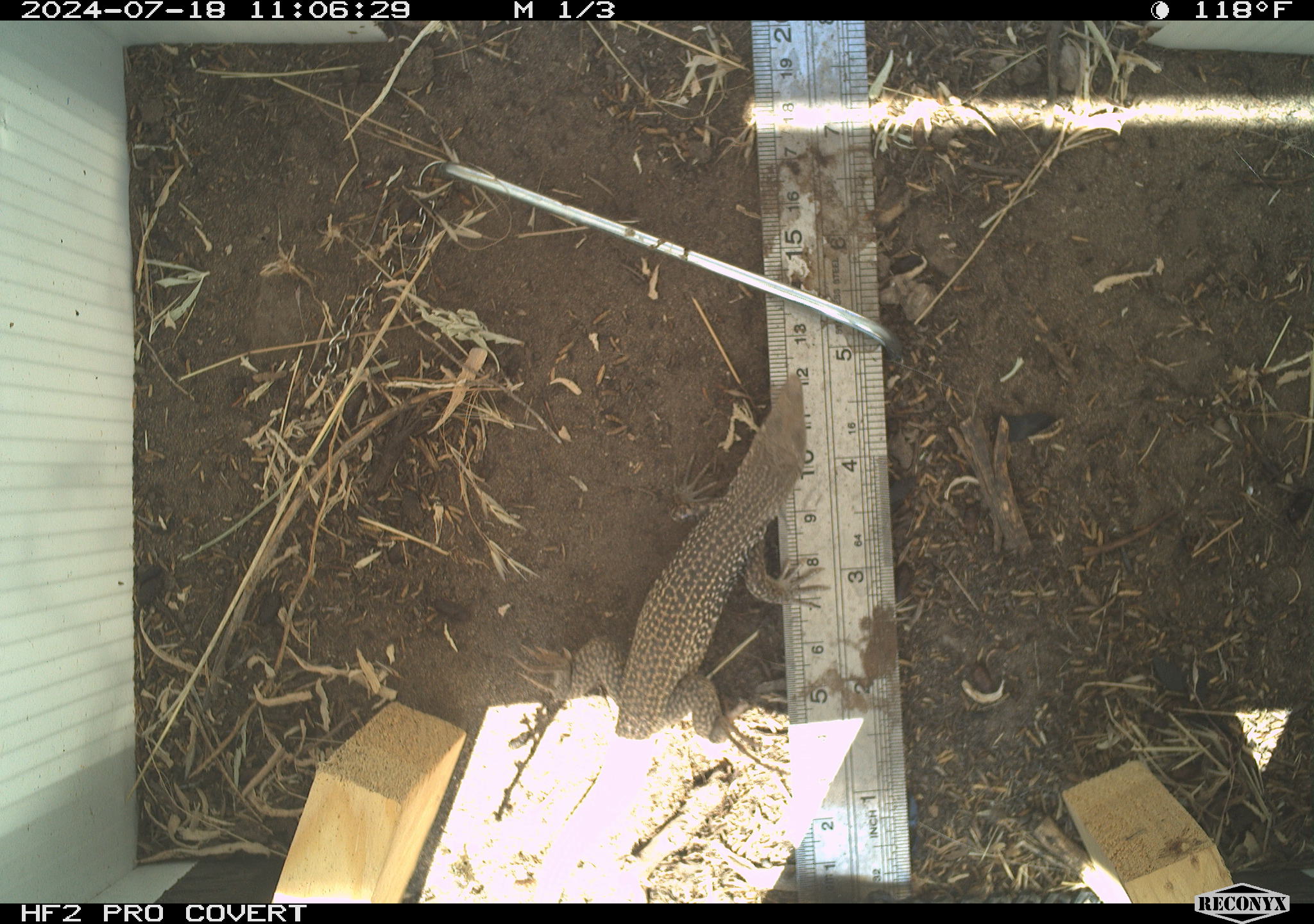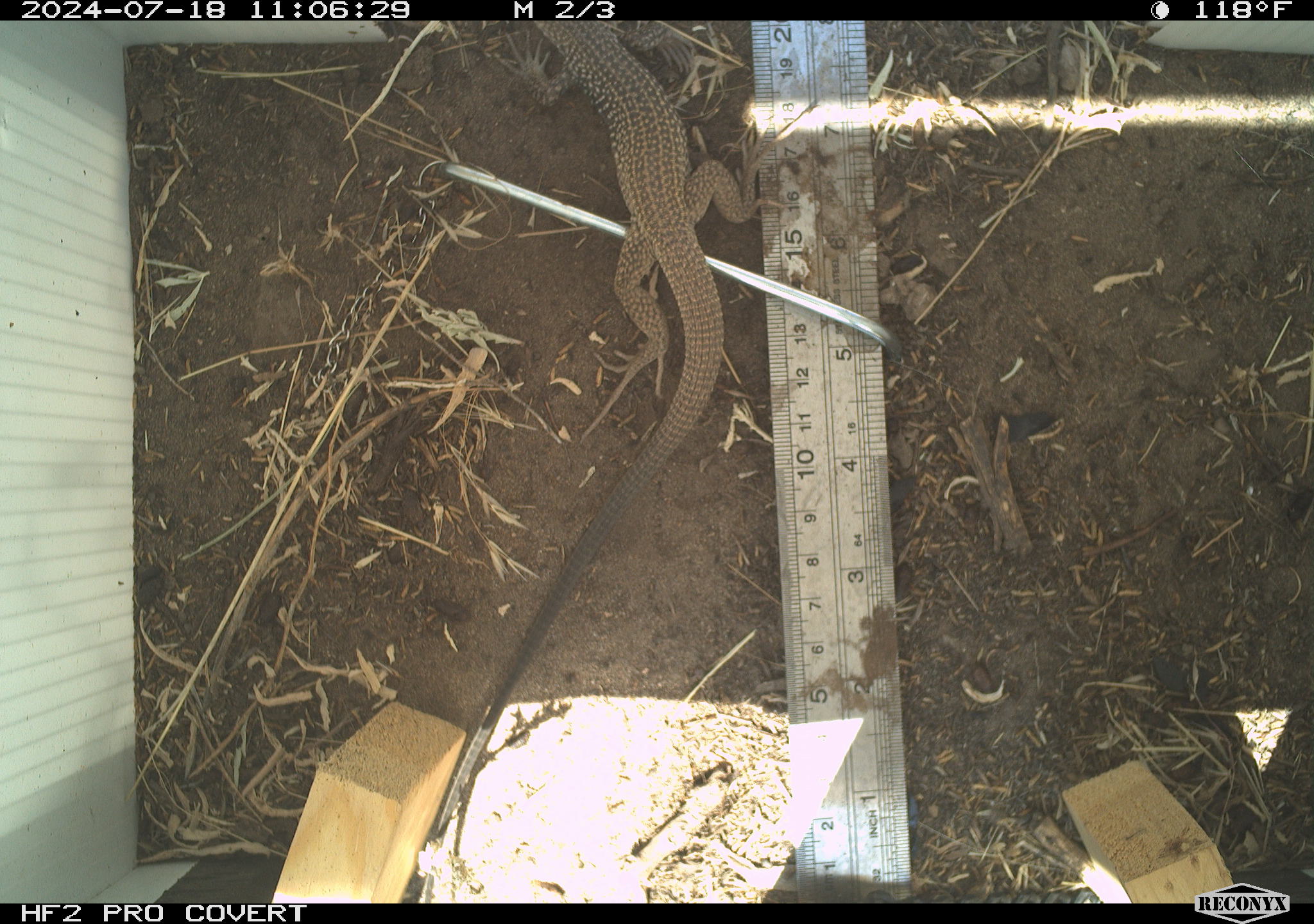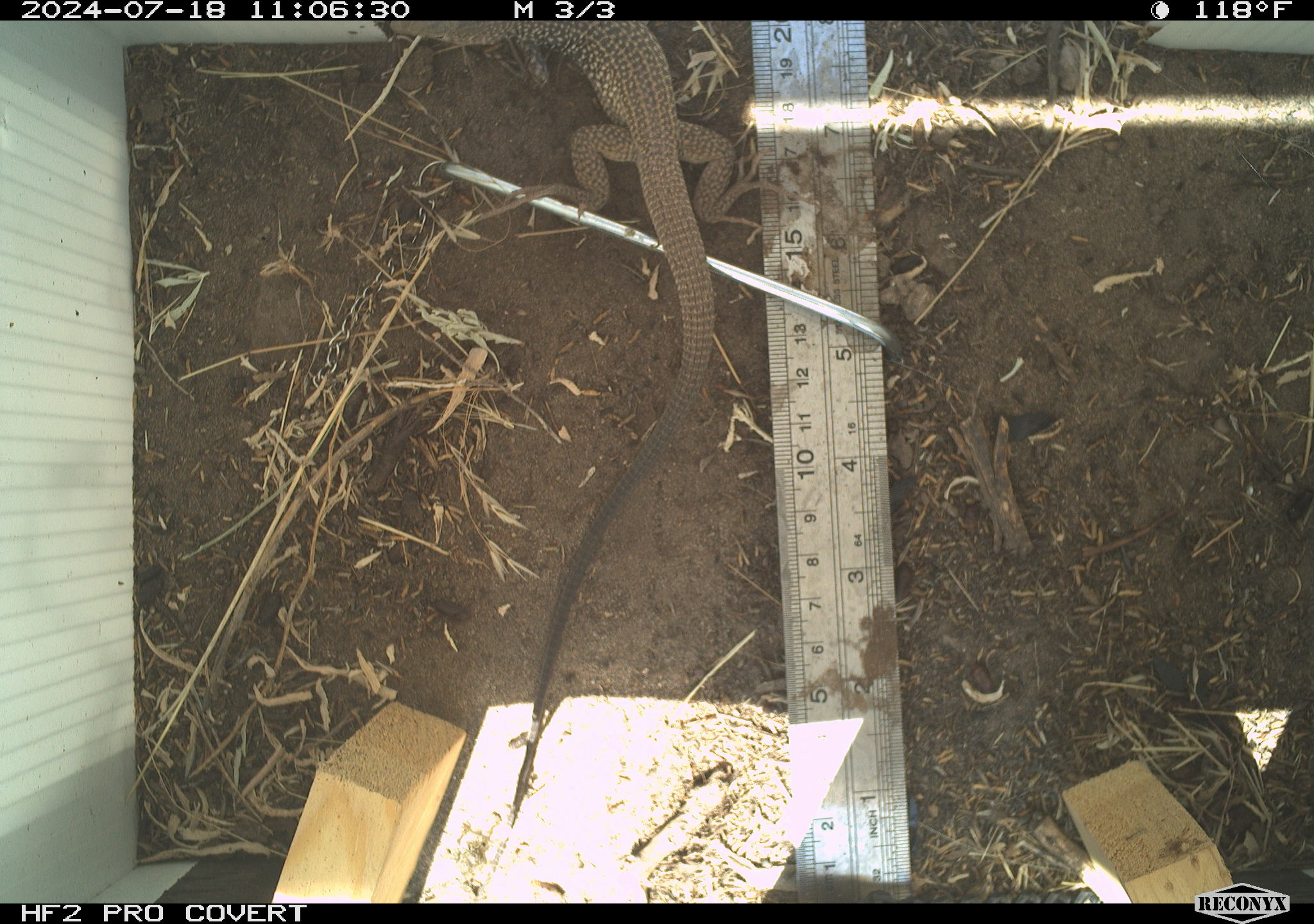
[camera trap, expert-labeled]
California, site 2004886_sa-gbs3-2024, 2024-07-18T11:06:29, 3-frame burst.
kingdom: Animalia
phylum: Chordata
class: Reptilia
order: Squamata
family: Teiidae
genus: Aspidoscelis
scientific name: Aspidoscelis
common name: whiptail lizards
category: aspidoscelis species